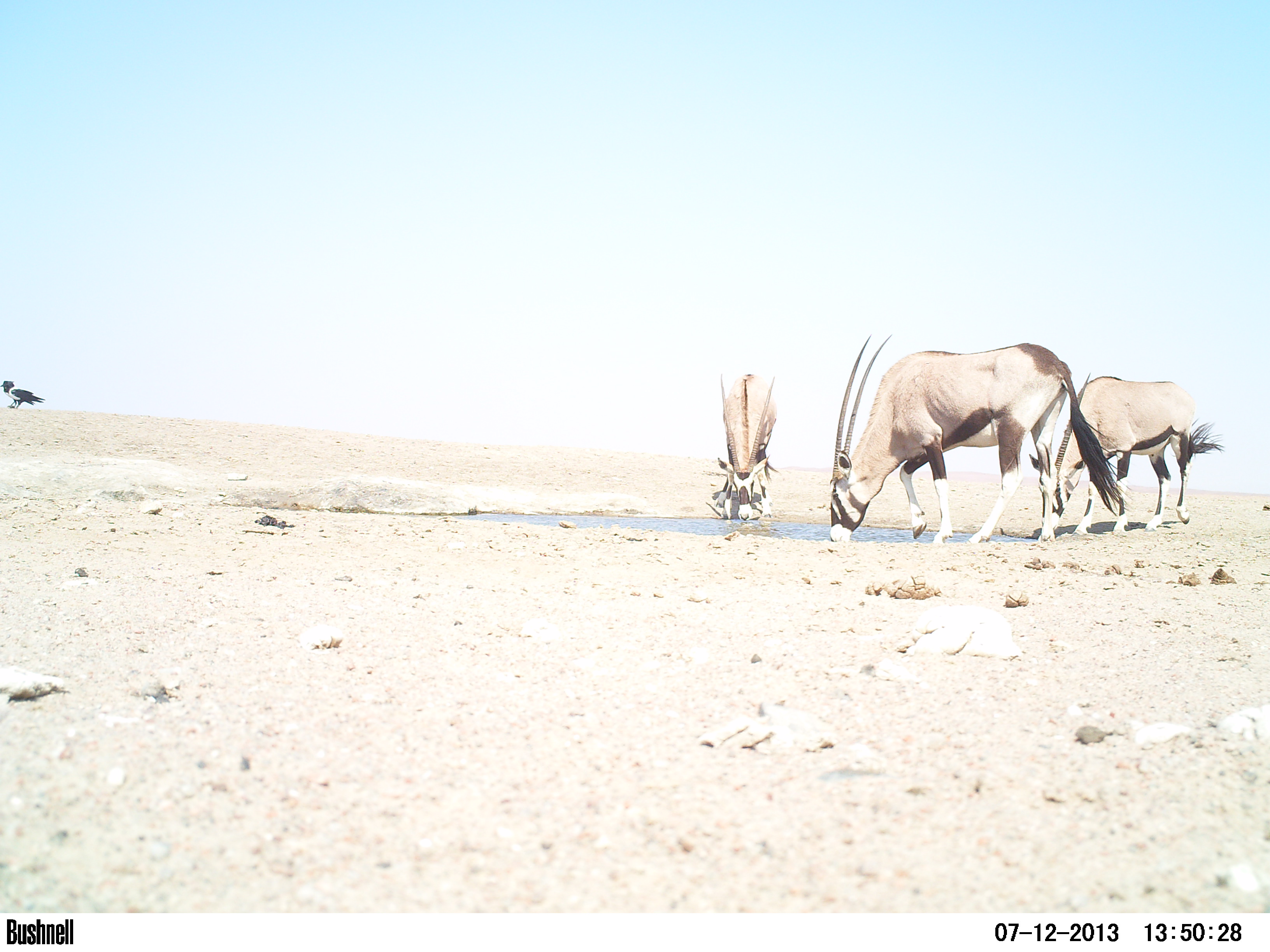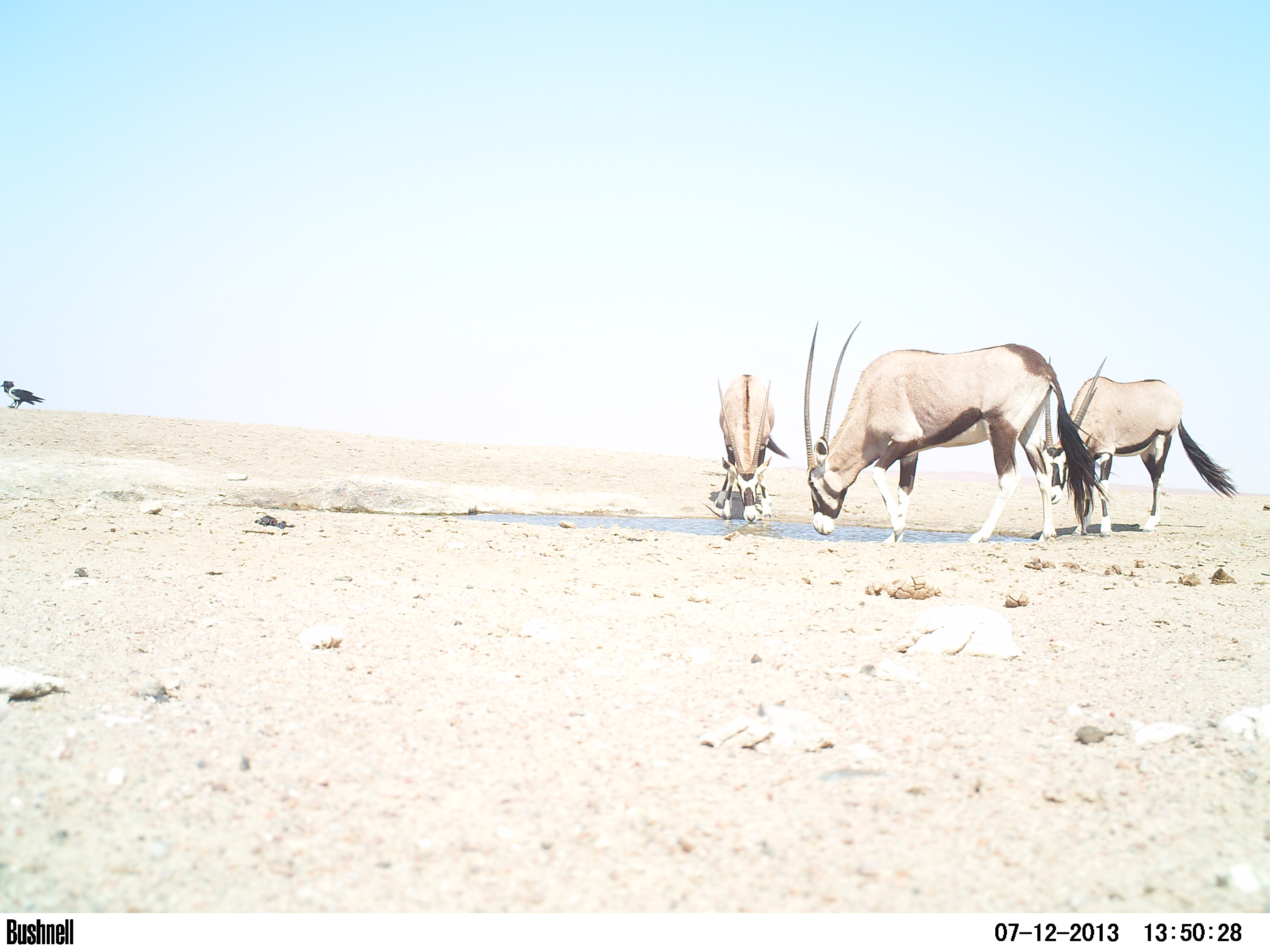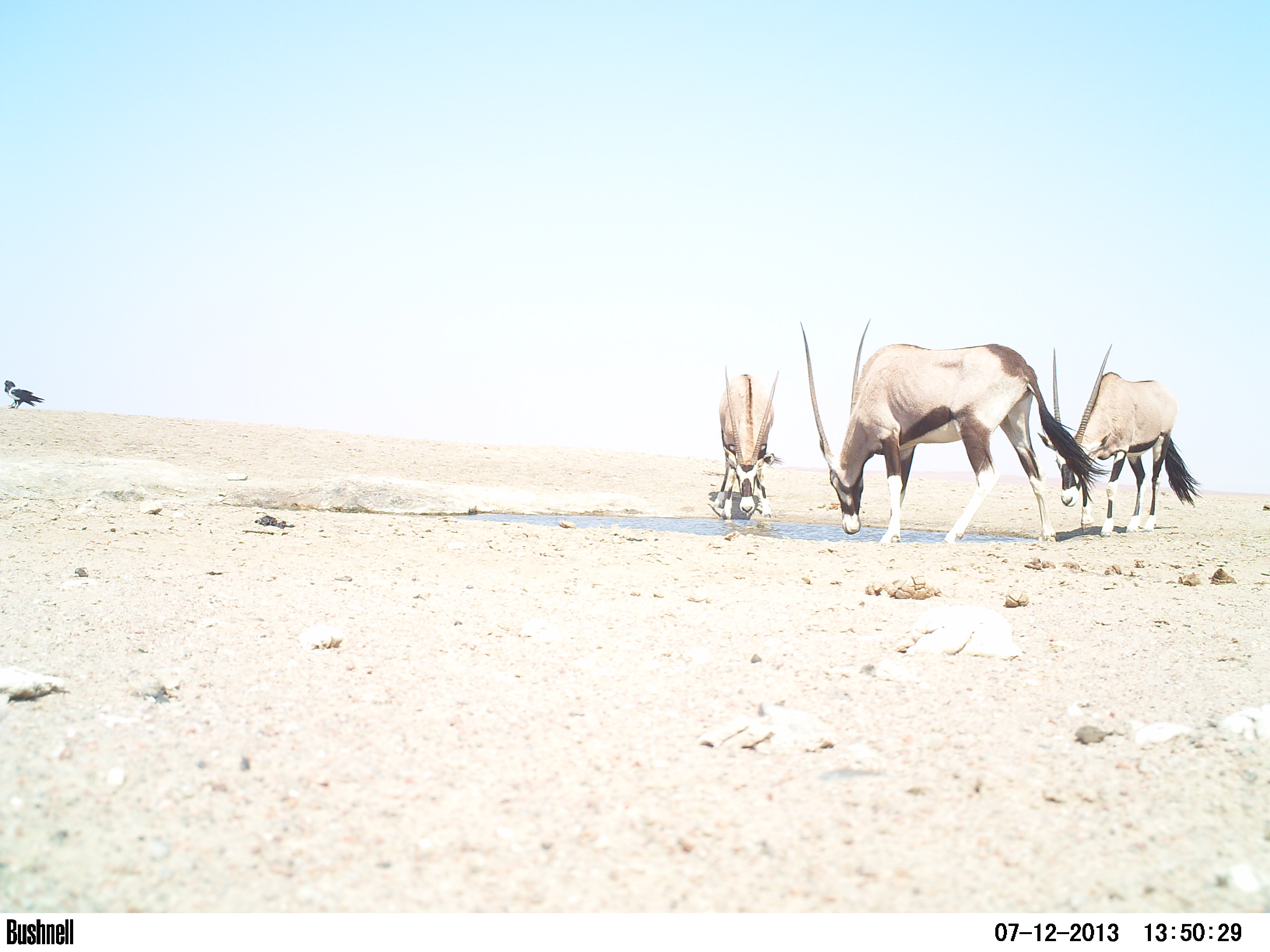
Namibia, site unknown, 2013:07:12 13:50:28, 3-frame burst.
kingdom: Animalia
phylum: Chordata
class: Mammalia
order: Artiodactyla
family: Bovidae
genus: Oryx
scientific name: Oryx gazella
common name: gemsbok